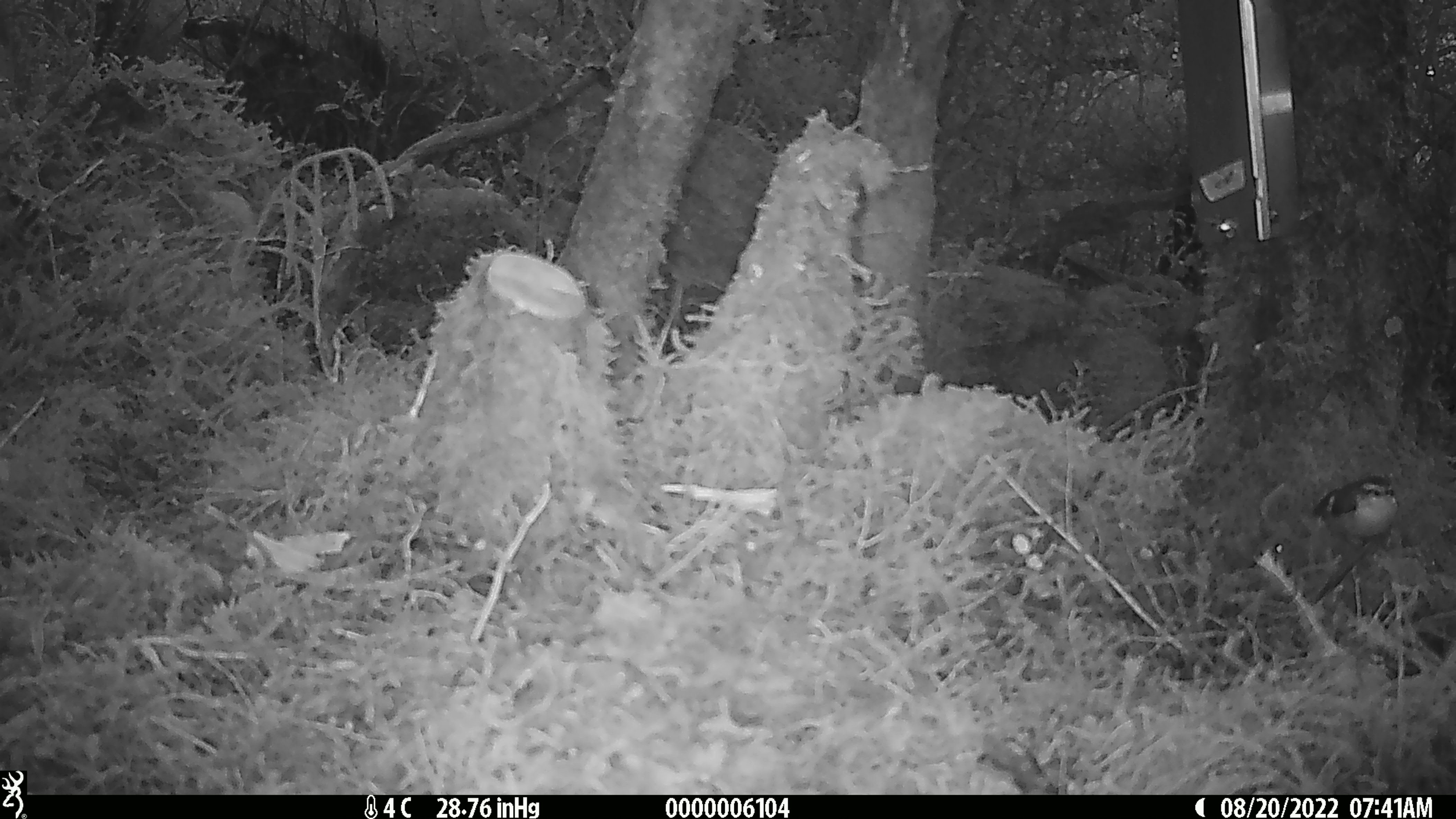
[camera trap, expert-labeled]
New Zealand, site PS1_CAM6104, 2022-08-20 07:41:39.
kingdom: Animalia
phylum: Chordata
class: Aves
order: Passeriformes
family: Acanthisittidae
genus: Acanthisitta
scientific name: Acanthisitta chloris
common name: rifleman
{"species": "rifleman (Acanthisitta chloris)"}